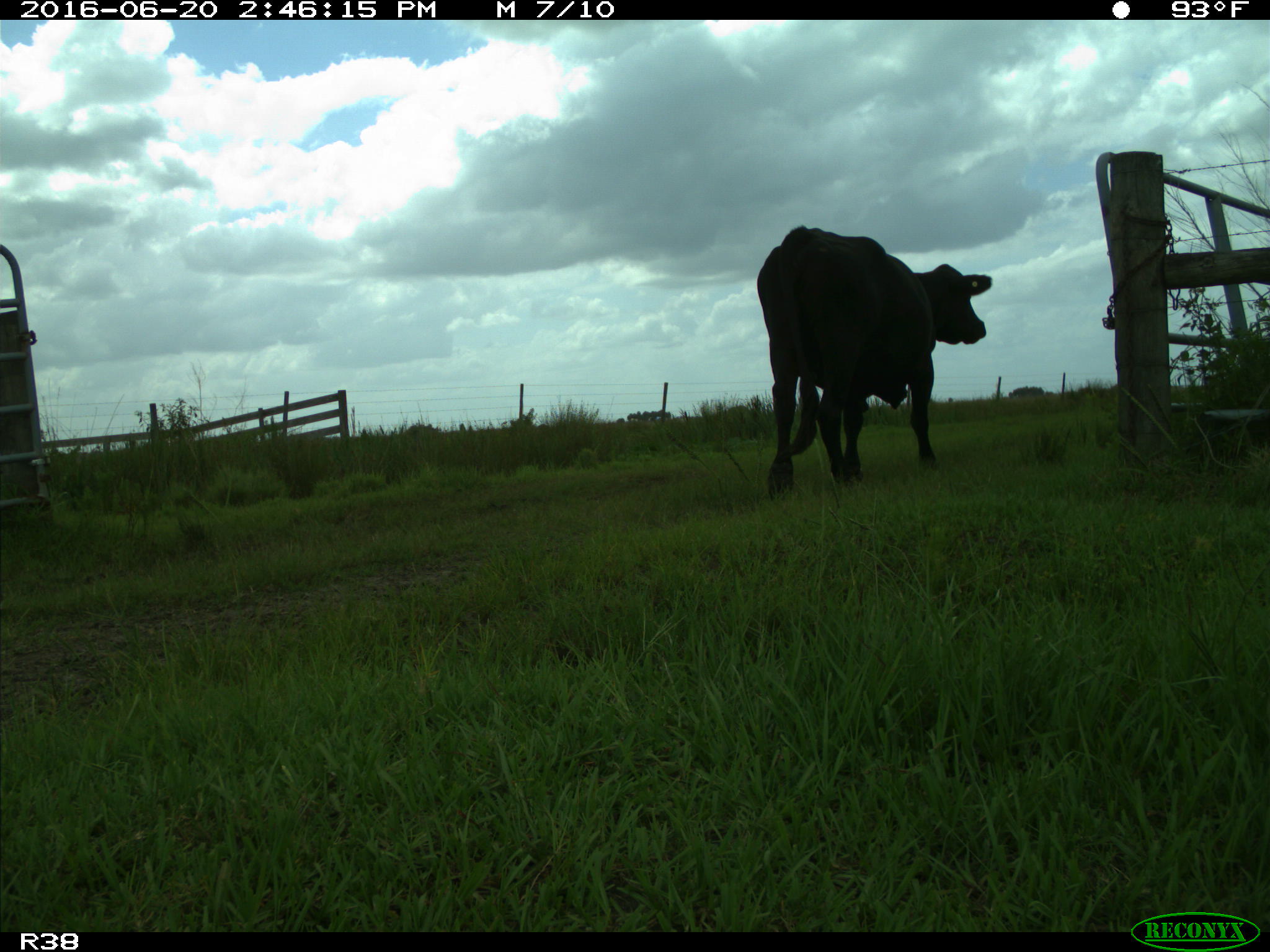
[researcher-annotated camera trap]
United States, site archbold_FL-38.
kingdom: Animalia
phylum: Chordata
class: Mammalia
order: Artiodactyla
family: Bovidae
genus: Bos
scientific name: Bos taurus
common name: domestic cow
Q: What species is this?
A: Bos taurus (domestic cow).